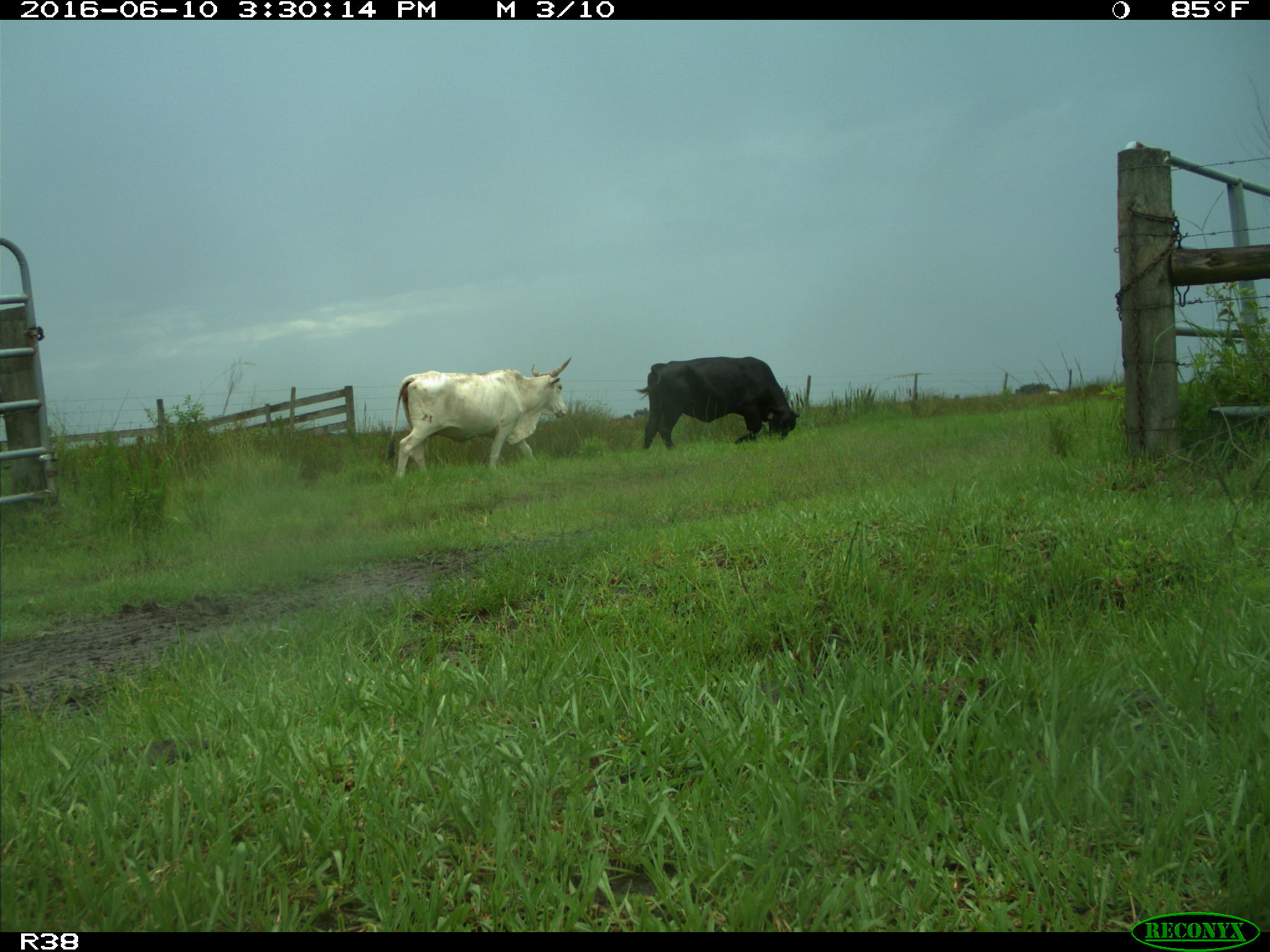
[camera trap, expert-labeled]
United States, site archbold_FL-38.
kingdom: Animalia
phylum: Chordata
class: Mammalia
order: Artiodactyla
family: Bovidae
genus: Bos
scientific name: Bos taurus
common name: domestic cow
Bos taurus (domestic cow).